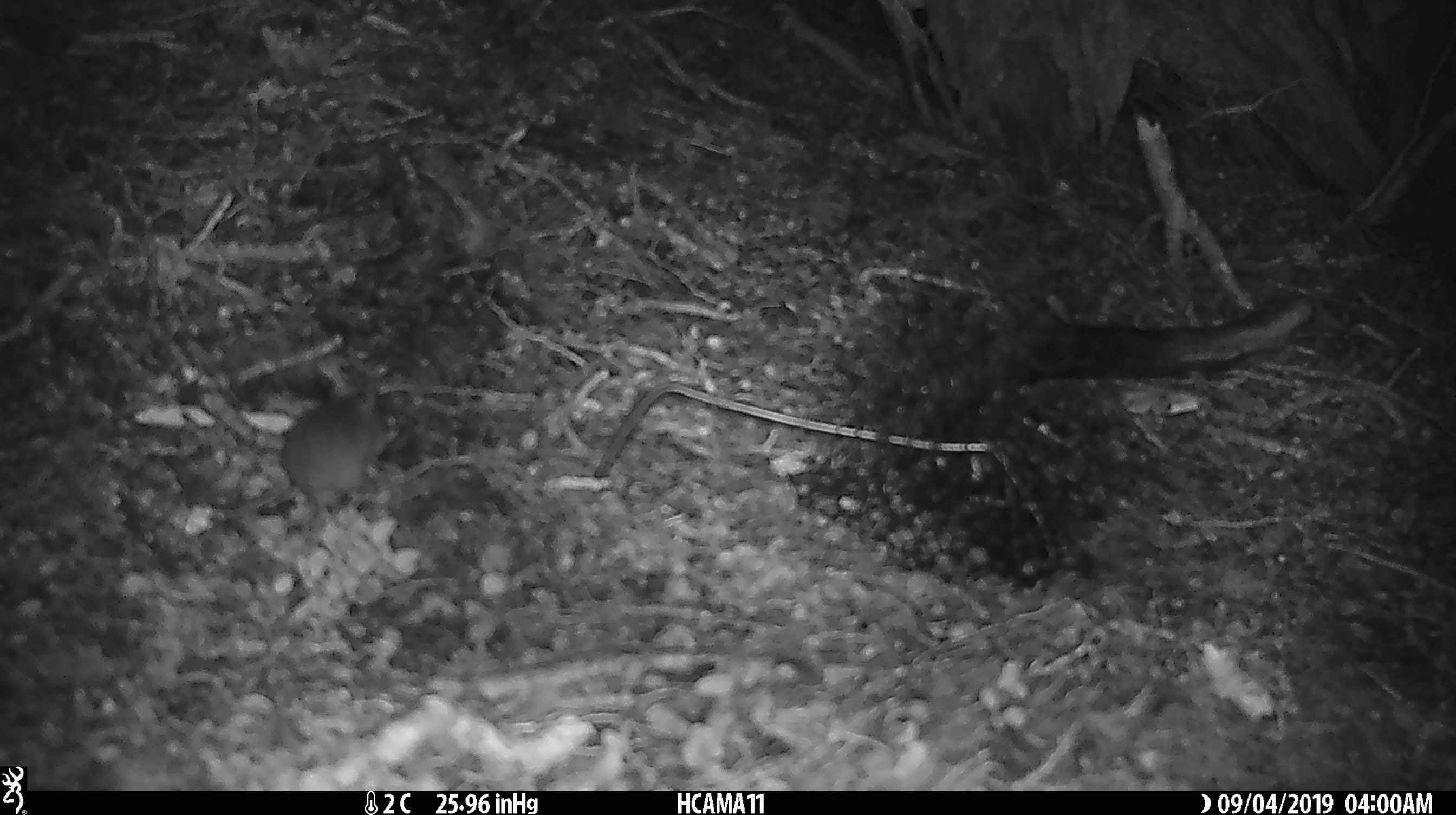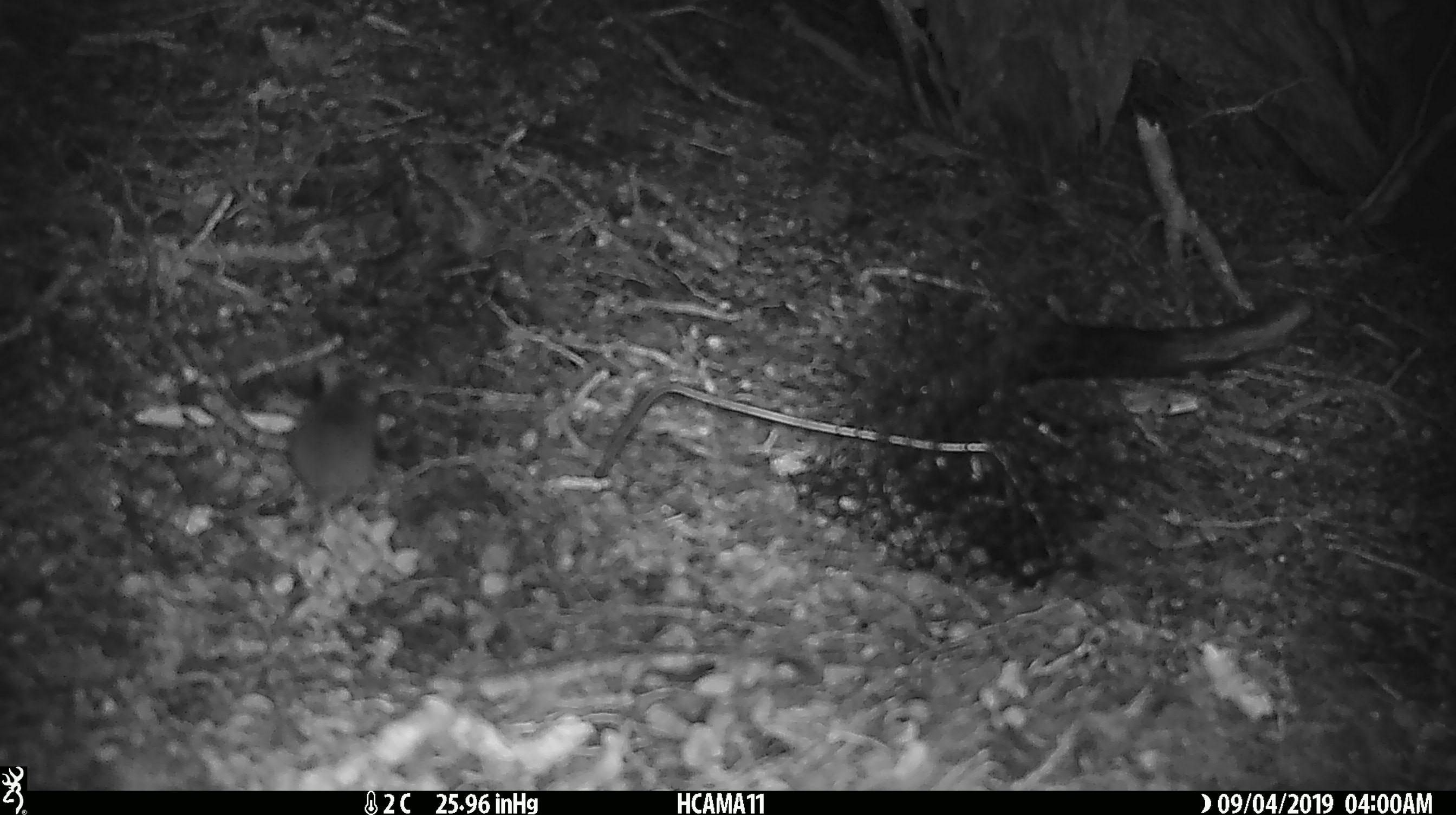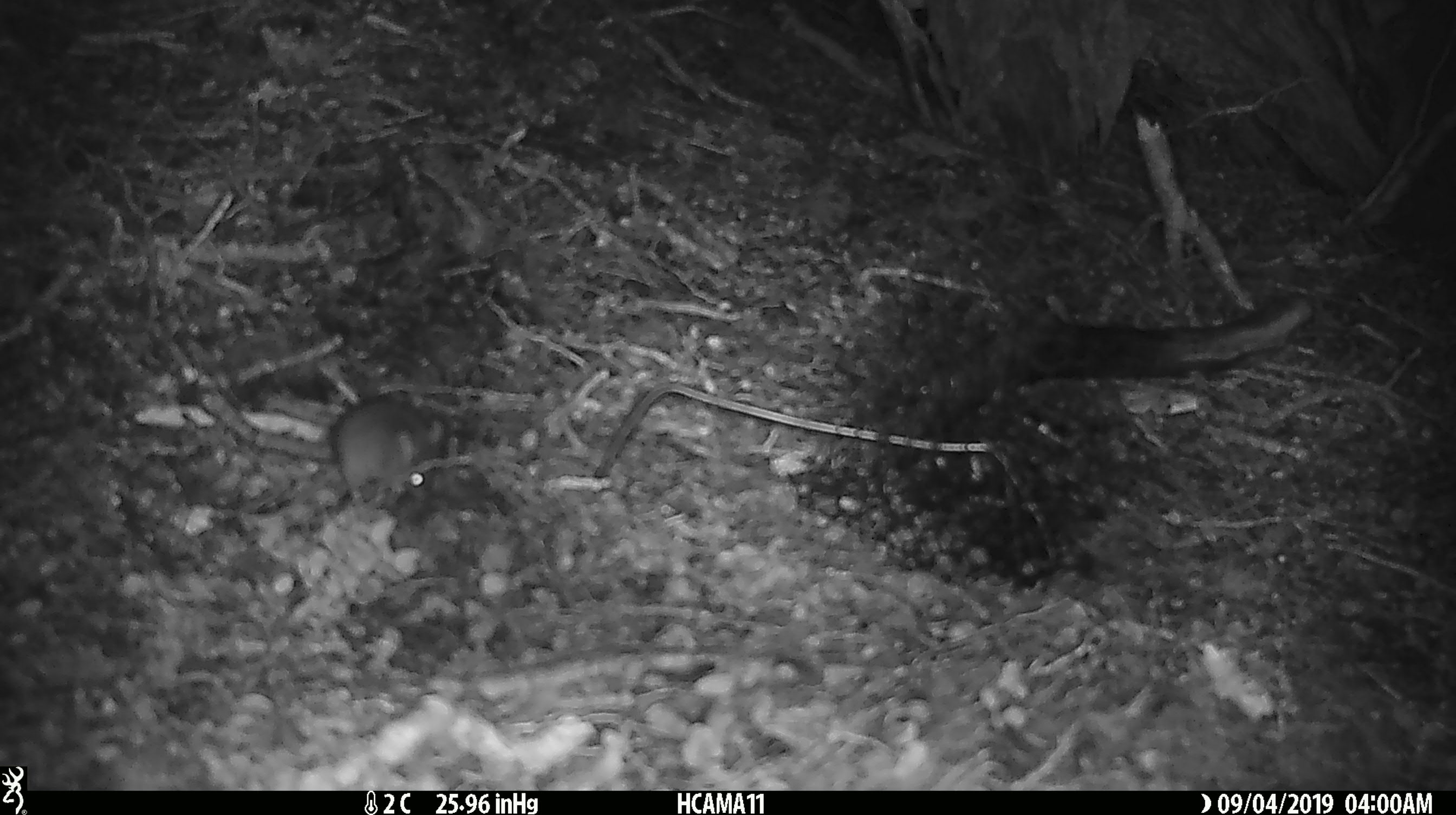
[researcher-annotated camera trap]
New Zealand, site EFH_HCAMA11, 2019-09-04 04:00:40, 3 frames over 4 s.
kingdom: Animalia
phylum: Chordata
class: Mammalia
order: Rodentia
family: Muridae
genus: Mus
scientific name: Mus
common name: mouse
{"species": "mouse (Mus)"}